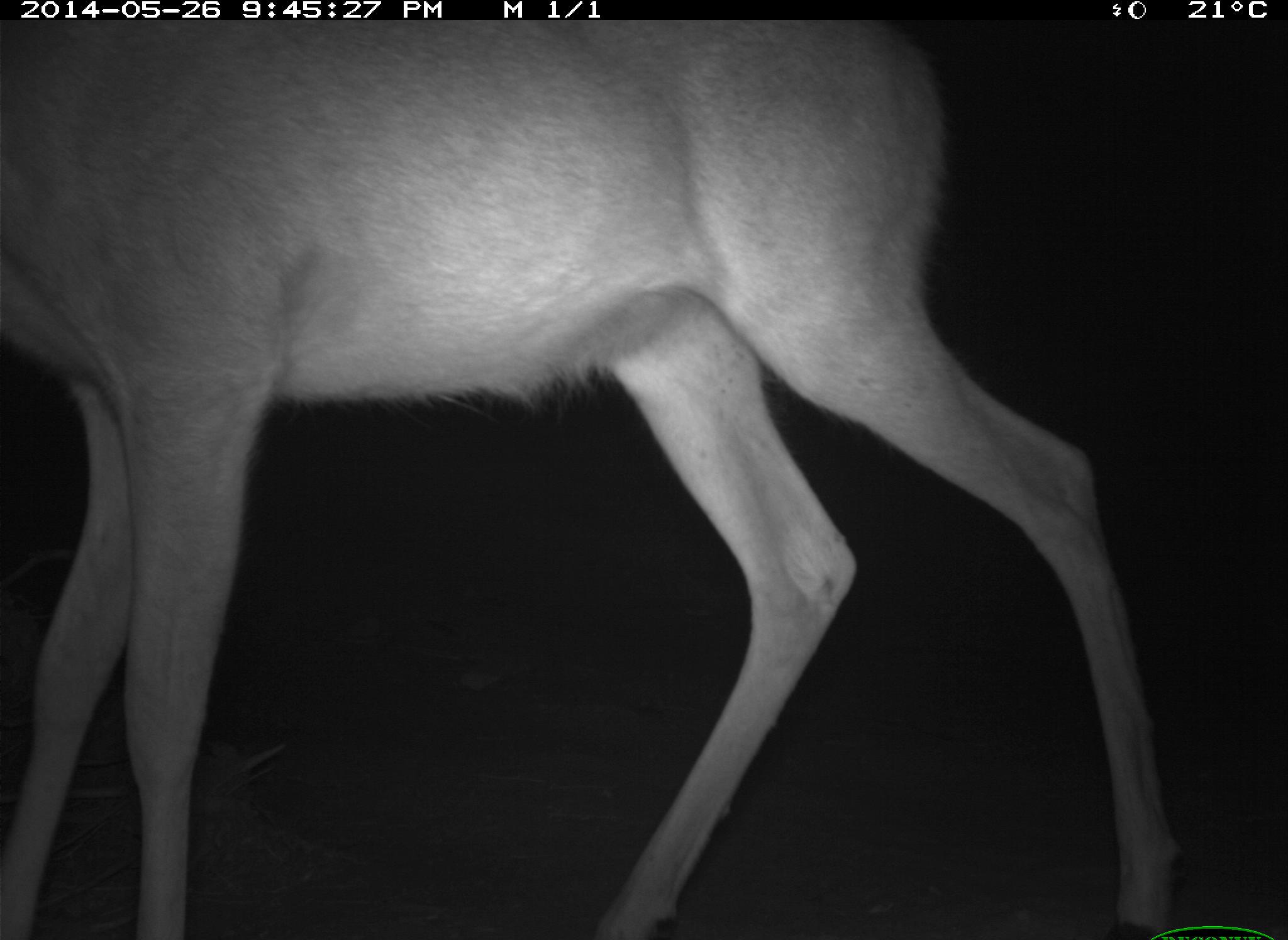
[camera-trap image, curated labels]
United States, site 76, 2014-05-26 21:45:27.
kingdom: Animalia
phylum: Chordata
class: Mammalia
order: Artiodactyla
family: Cervidae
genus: Odocoileus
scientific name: Odocoileus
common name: deer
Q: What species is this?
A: Deer (Odocoileus).